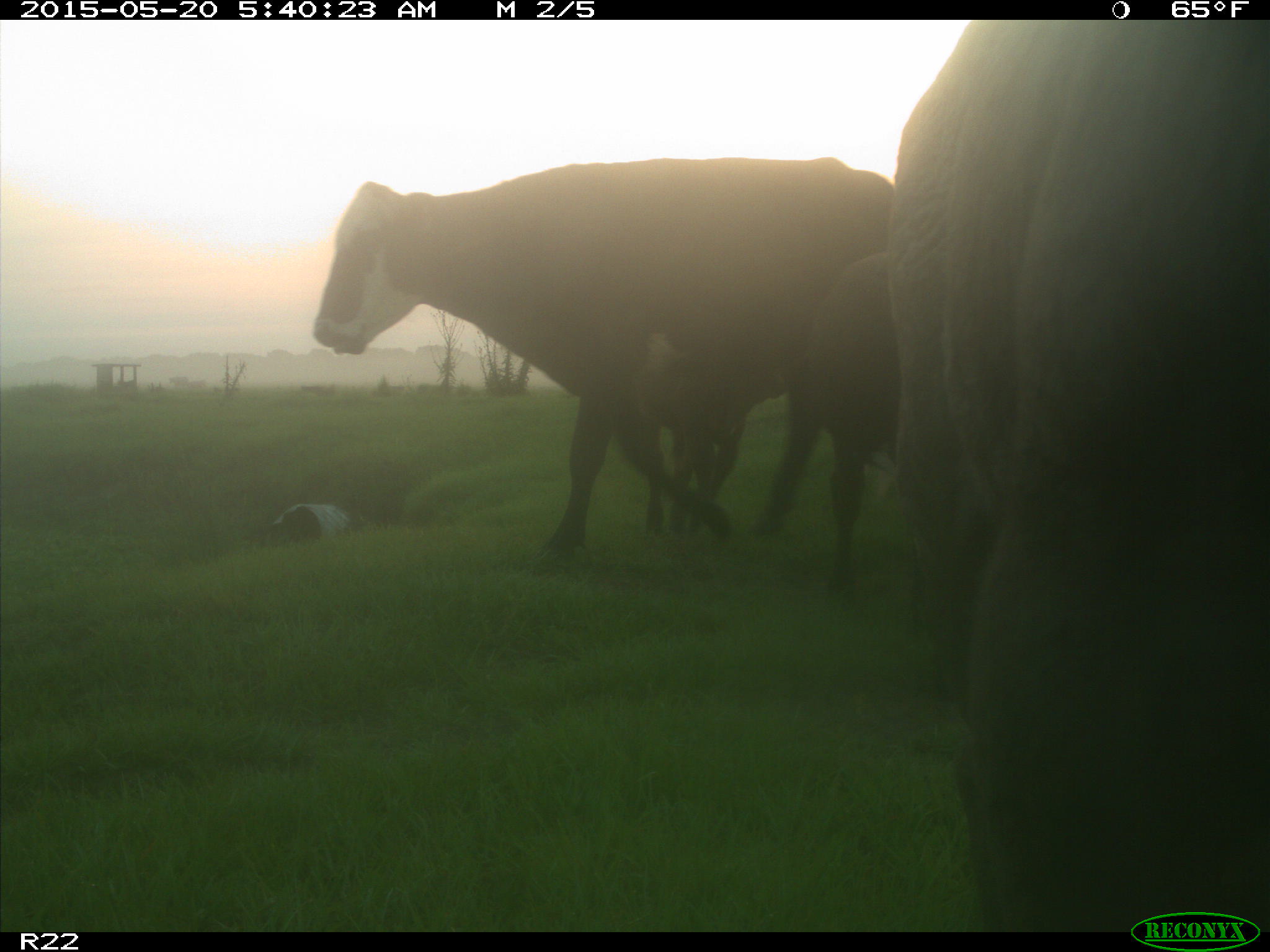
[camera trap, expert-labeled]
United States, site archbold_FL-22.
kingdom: Animalia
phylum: Chordata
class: Mammalia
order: Artiodactyla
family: Bovidae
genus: Bos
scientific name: Bos taurus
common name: domestic cow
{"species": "Bos taurus (domestic cow)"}